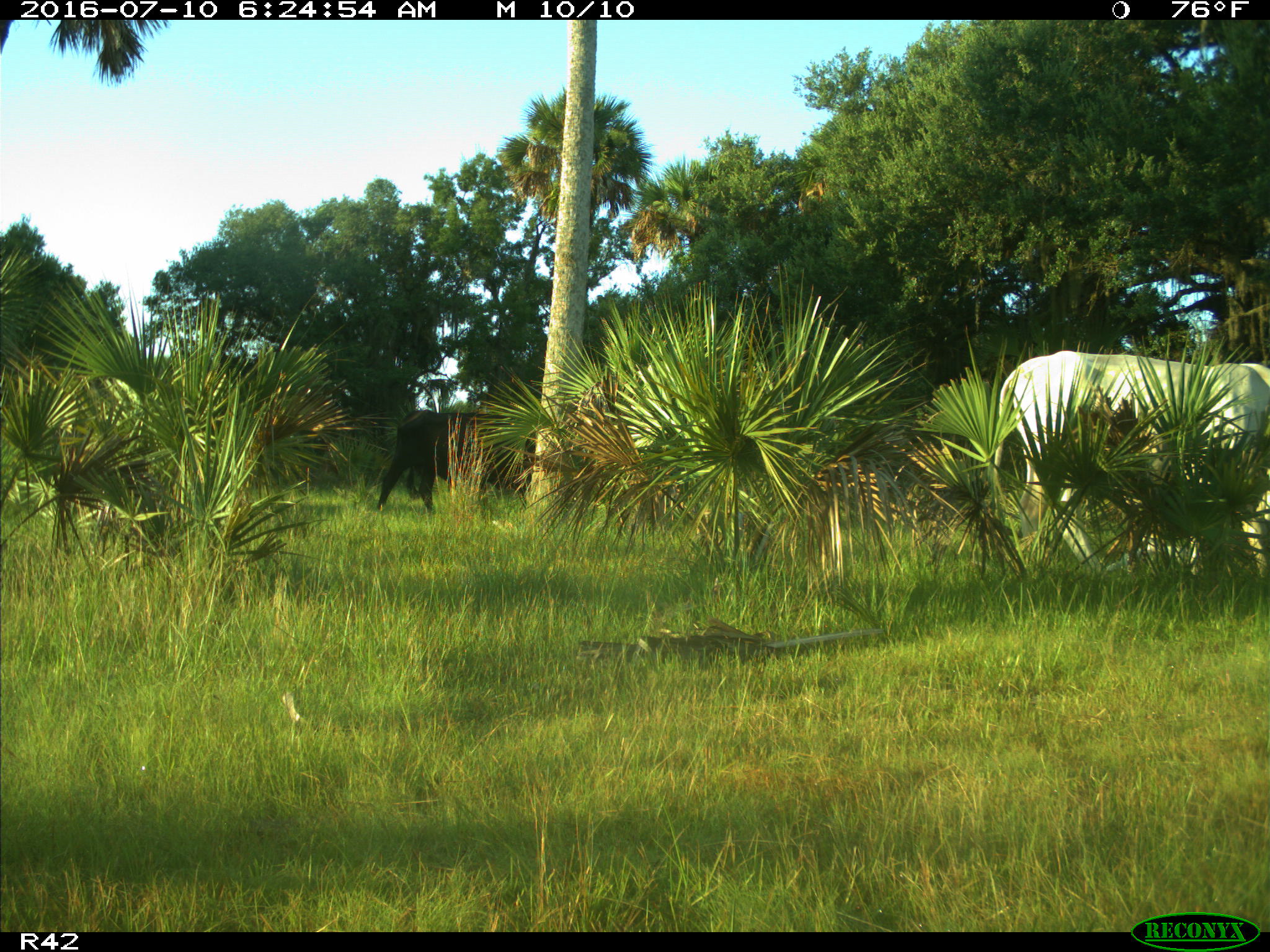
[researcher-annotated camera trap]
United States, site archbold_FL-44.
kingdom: Animalia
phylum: Chordata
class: Mammalia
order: Artiodactyla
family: Bovidae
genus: Bos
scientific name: Bos taurus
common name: domestic cow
Bos taurus (domestic cow).